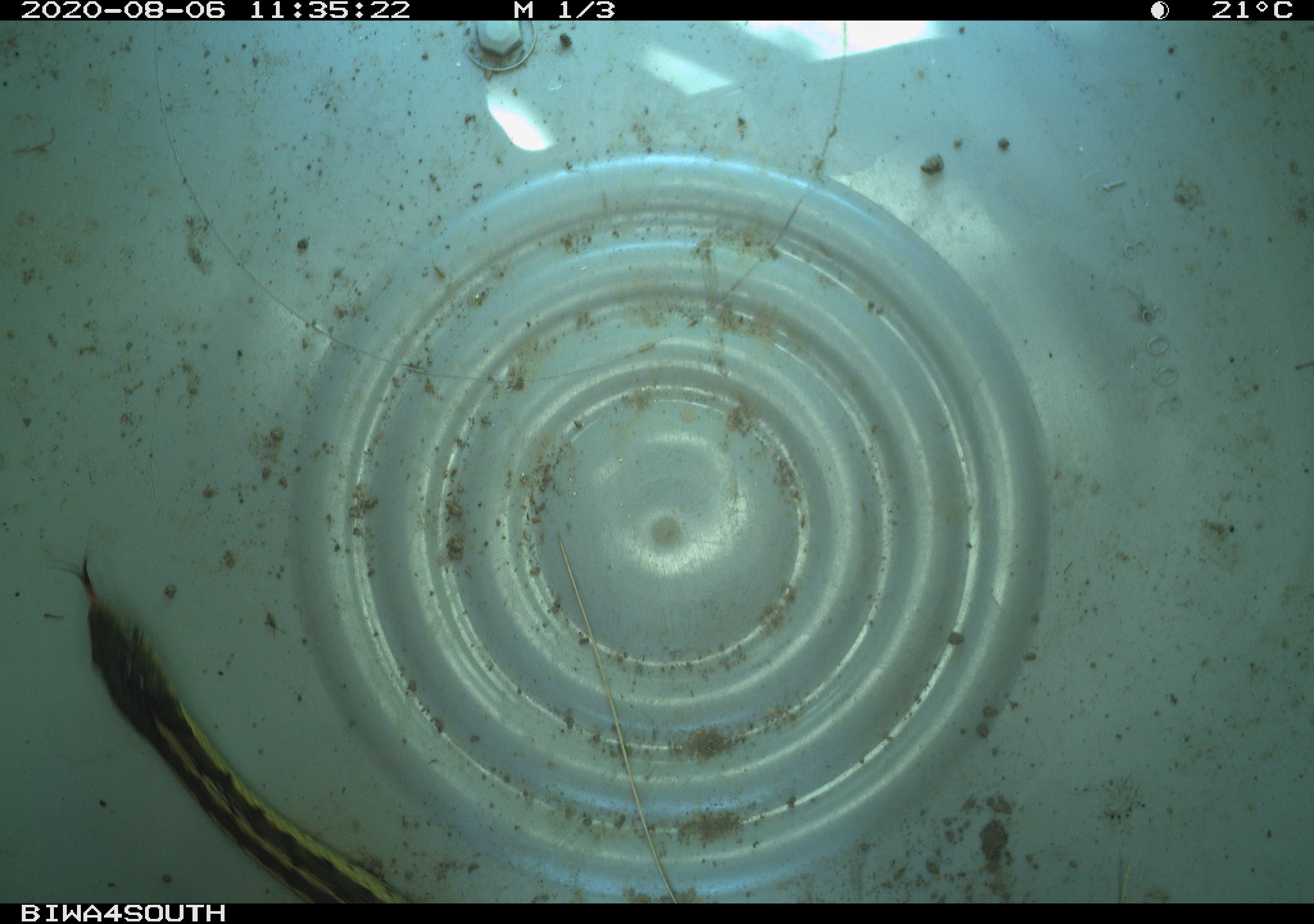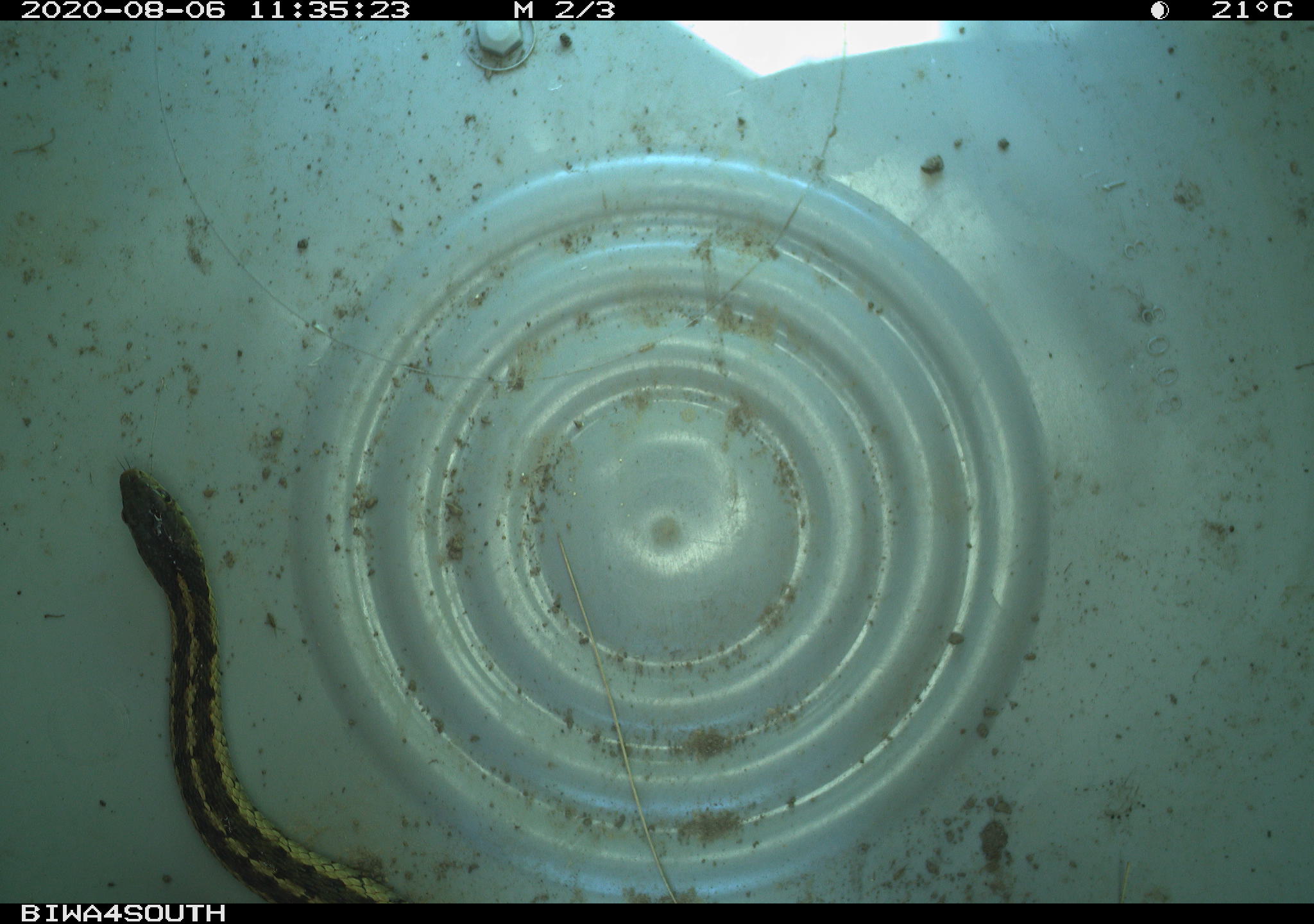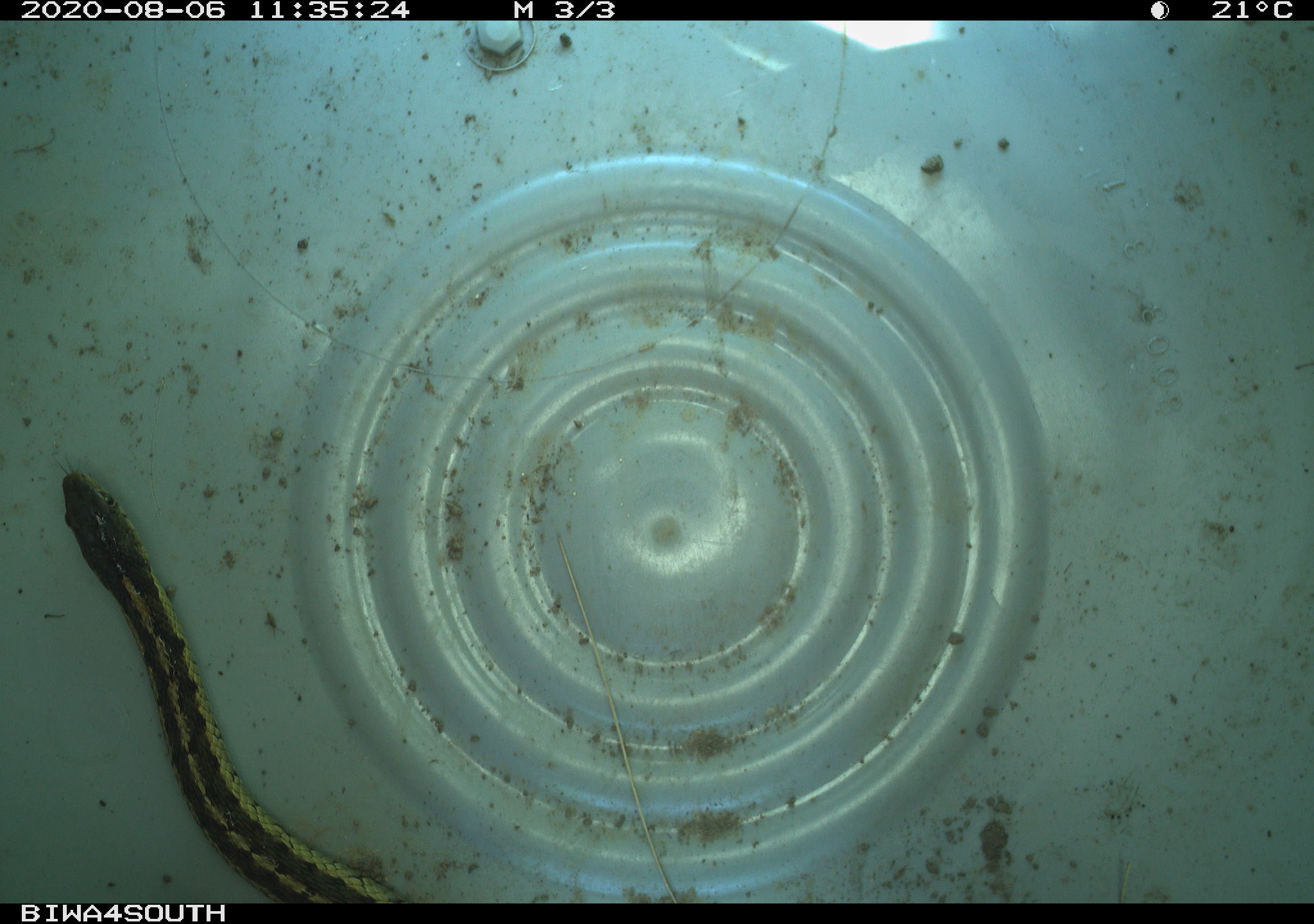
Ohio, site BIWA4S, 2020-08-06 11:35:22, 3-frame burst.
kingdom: Animalia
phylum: Chordata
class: Reptilia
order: Squamata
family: Colubridae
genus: Thamnophis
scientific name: Thamnophis sirtalis sirtalis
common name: eastern gartersnake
Eastern gartersnake (Thamnophis sirtalis sirtalis).